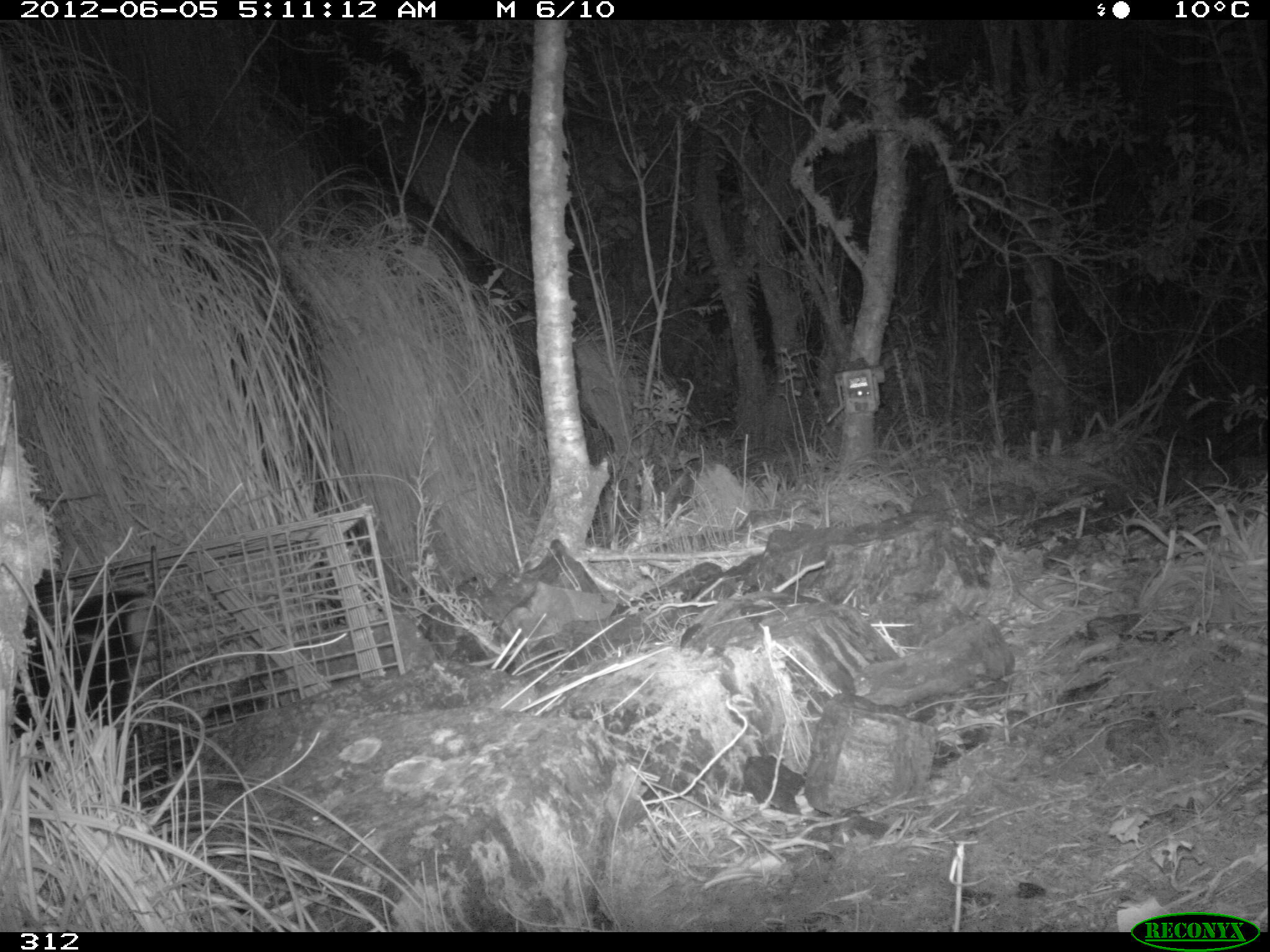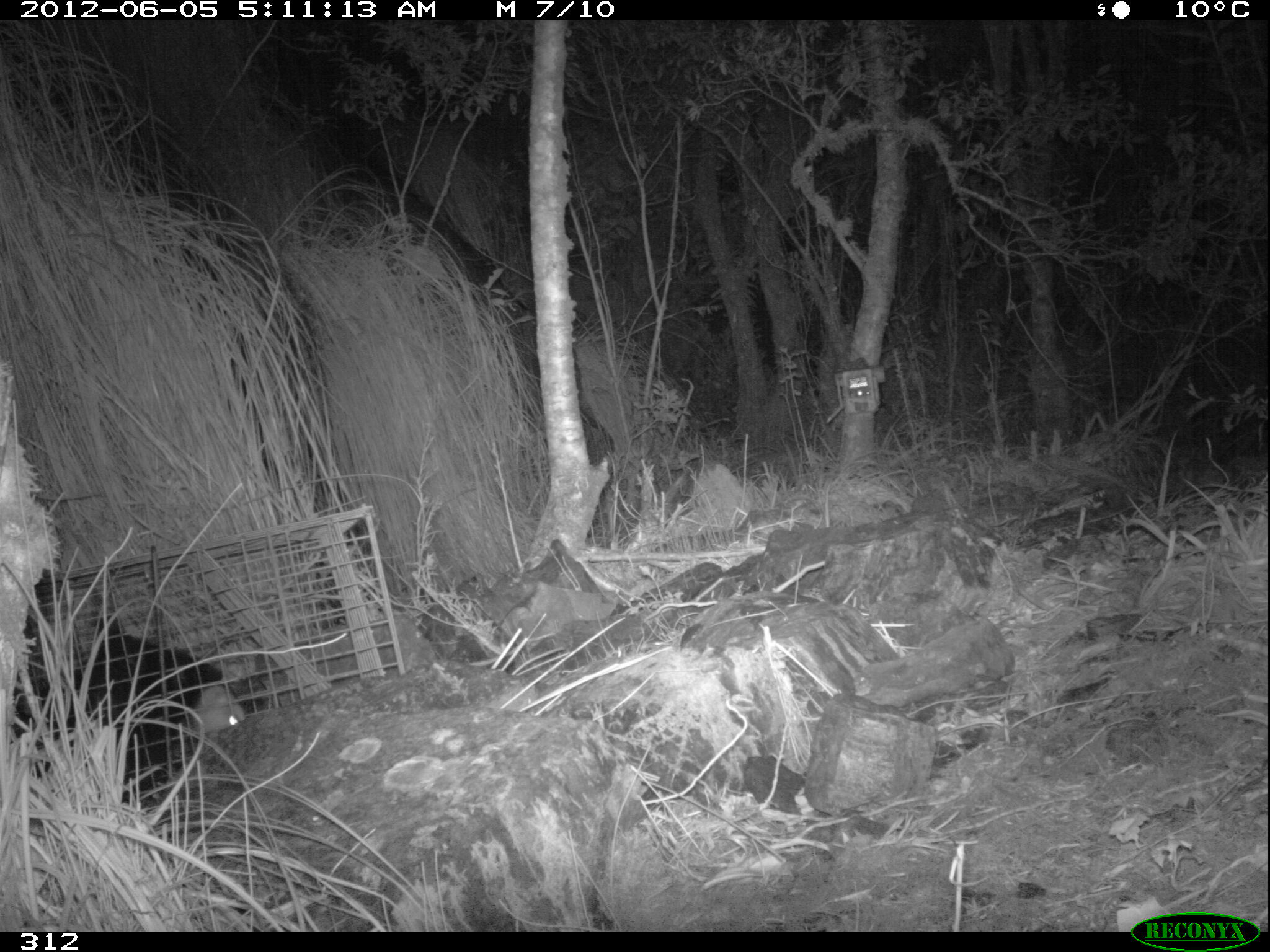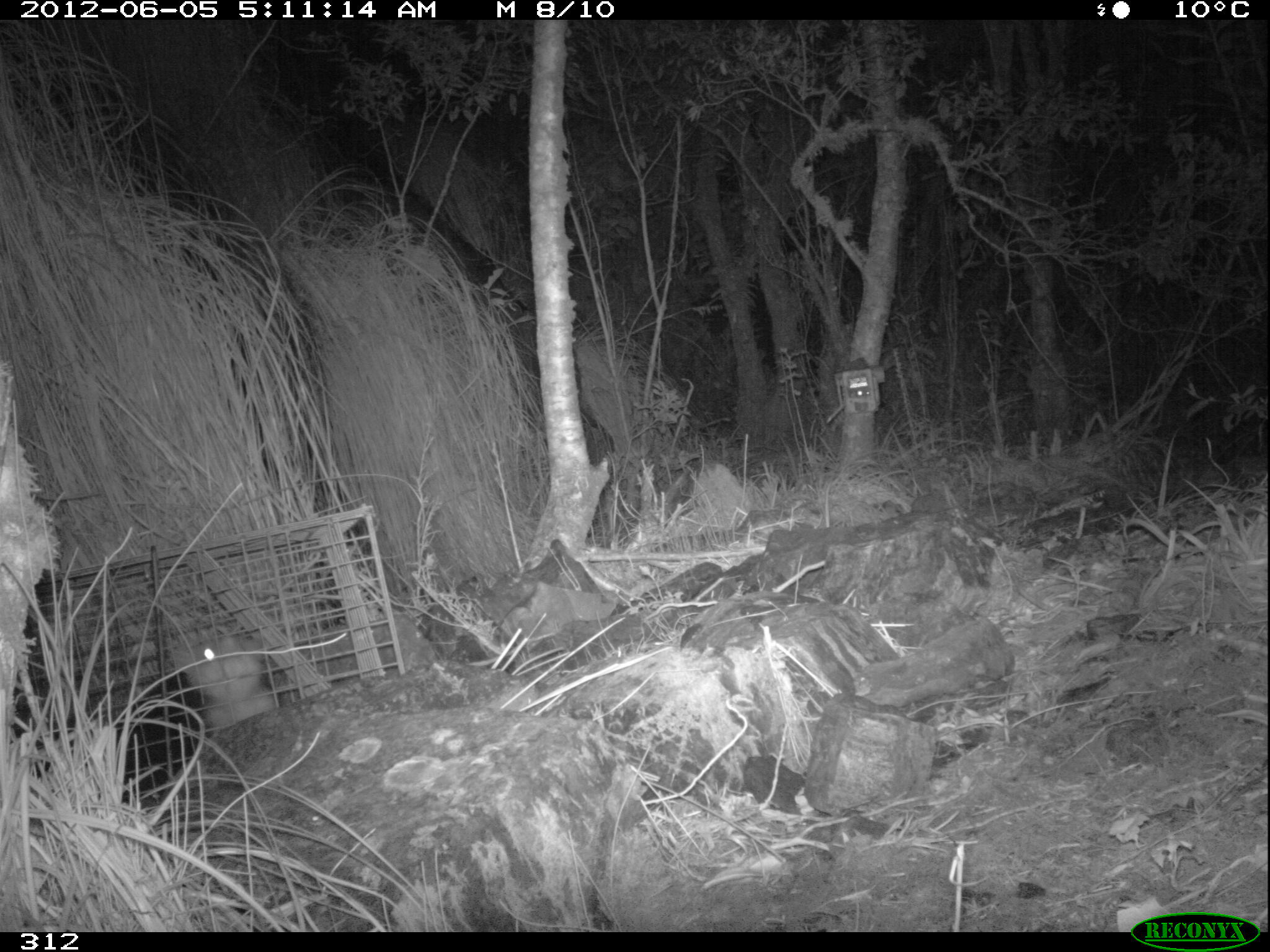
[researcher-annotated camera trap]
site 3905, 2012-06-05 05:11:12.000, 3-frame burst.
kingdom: Animalia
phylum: Chordata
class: Mammalia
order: Didelphimorphia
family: Didelphidae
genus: Didelphis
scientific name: Didelphis pernigra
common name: andean white-eared opossum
Didelphis pernigra (andean white-eared opossum).